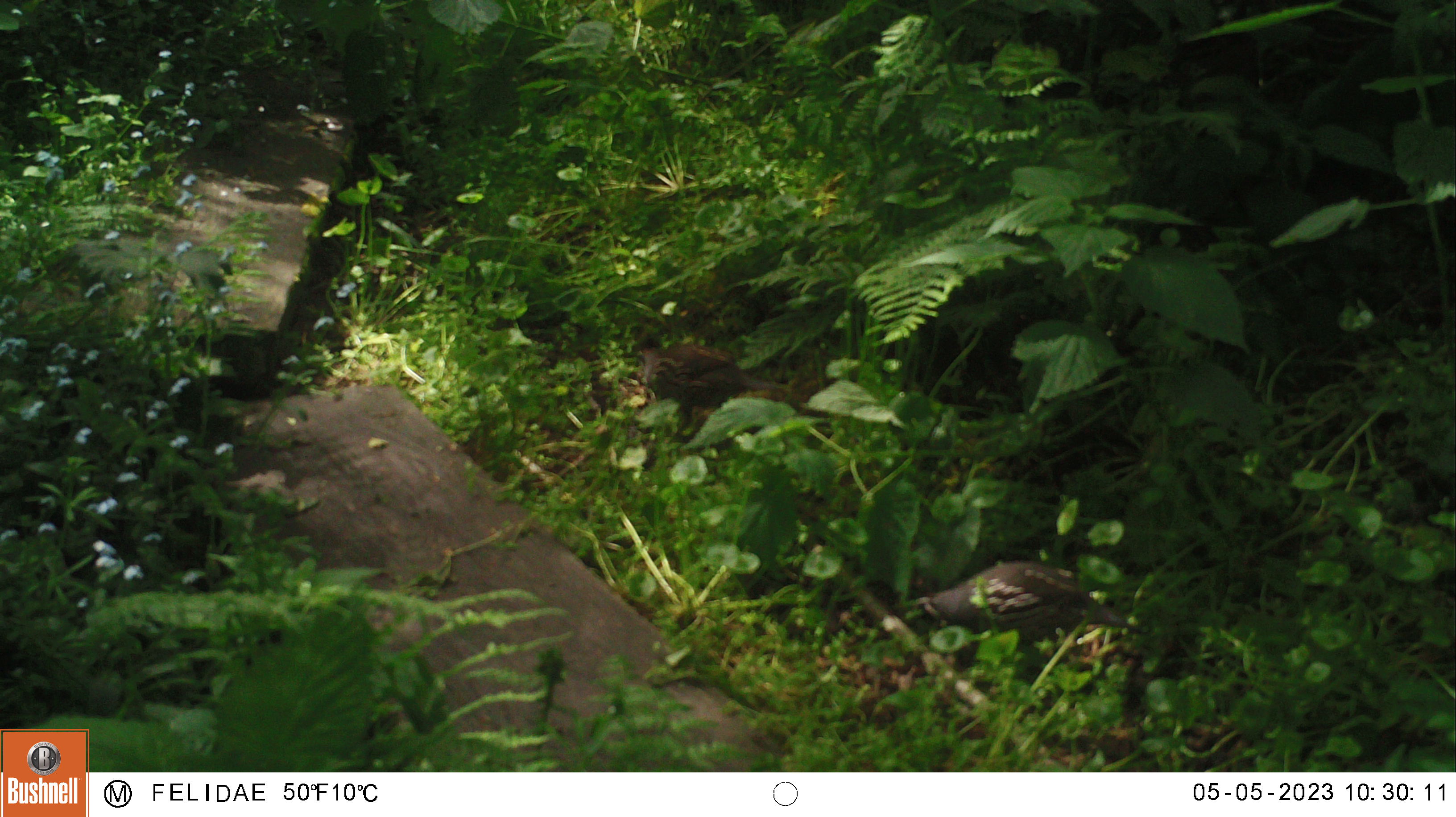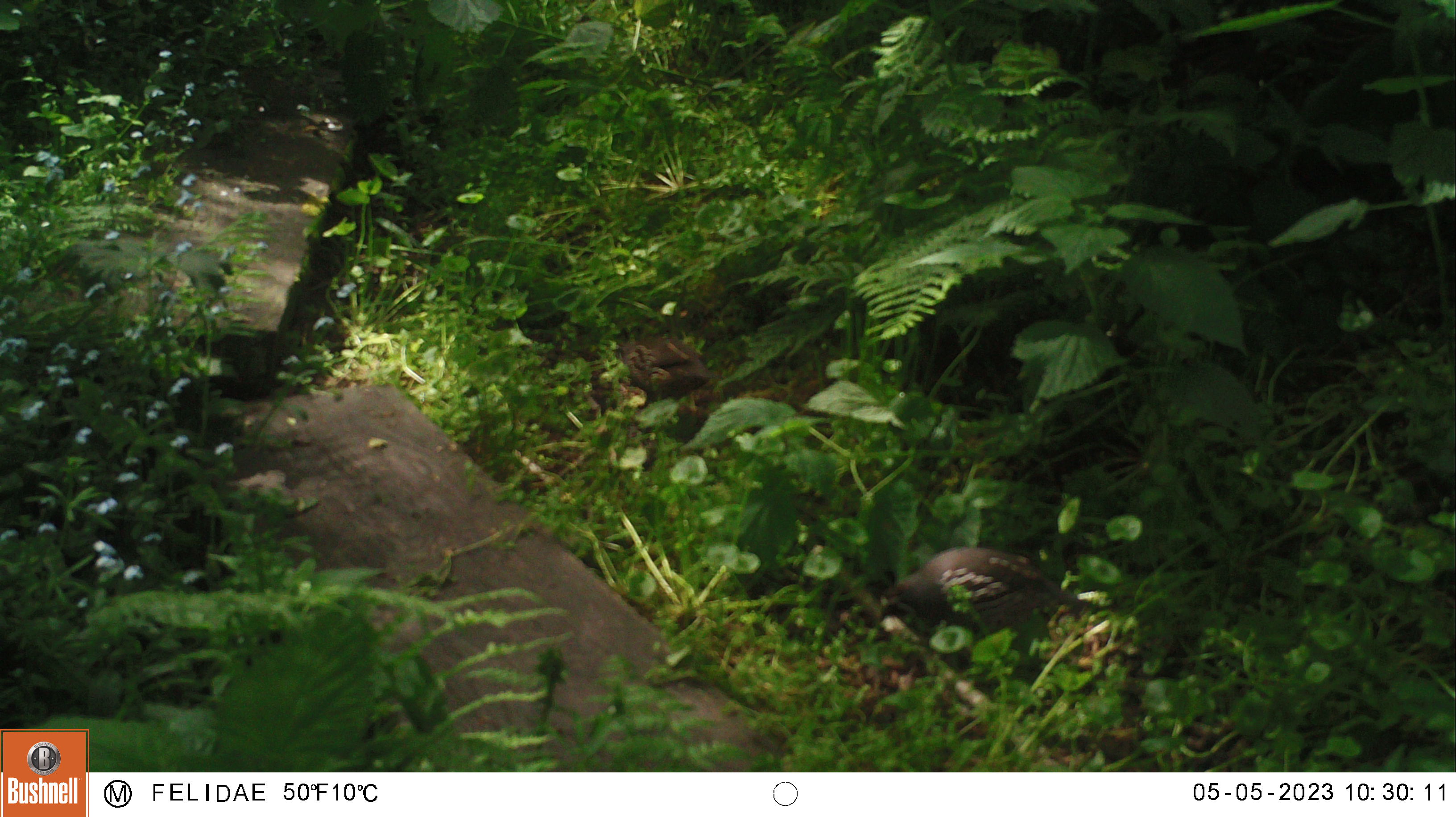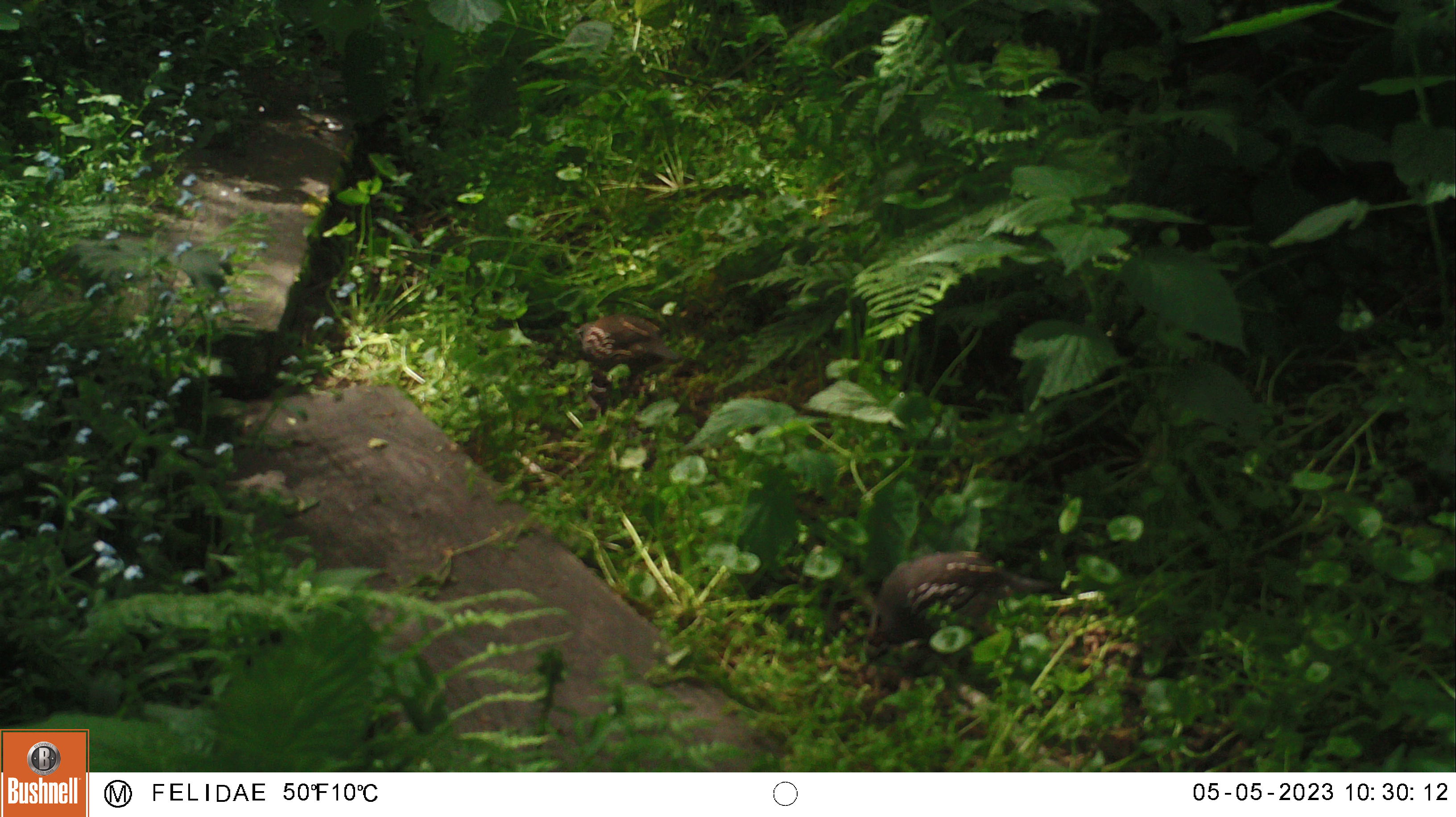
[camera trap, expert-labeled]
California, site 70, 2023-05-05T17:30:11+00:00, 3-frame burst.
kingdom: Animalia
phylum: Chordata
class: Aves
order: Galliformes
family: Odontophoridae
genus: Callipepla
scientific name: Callipepla californica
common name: california quail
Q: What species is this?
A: California quail (Callipepla californica).